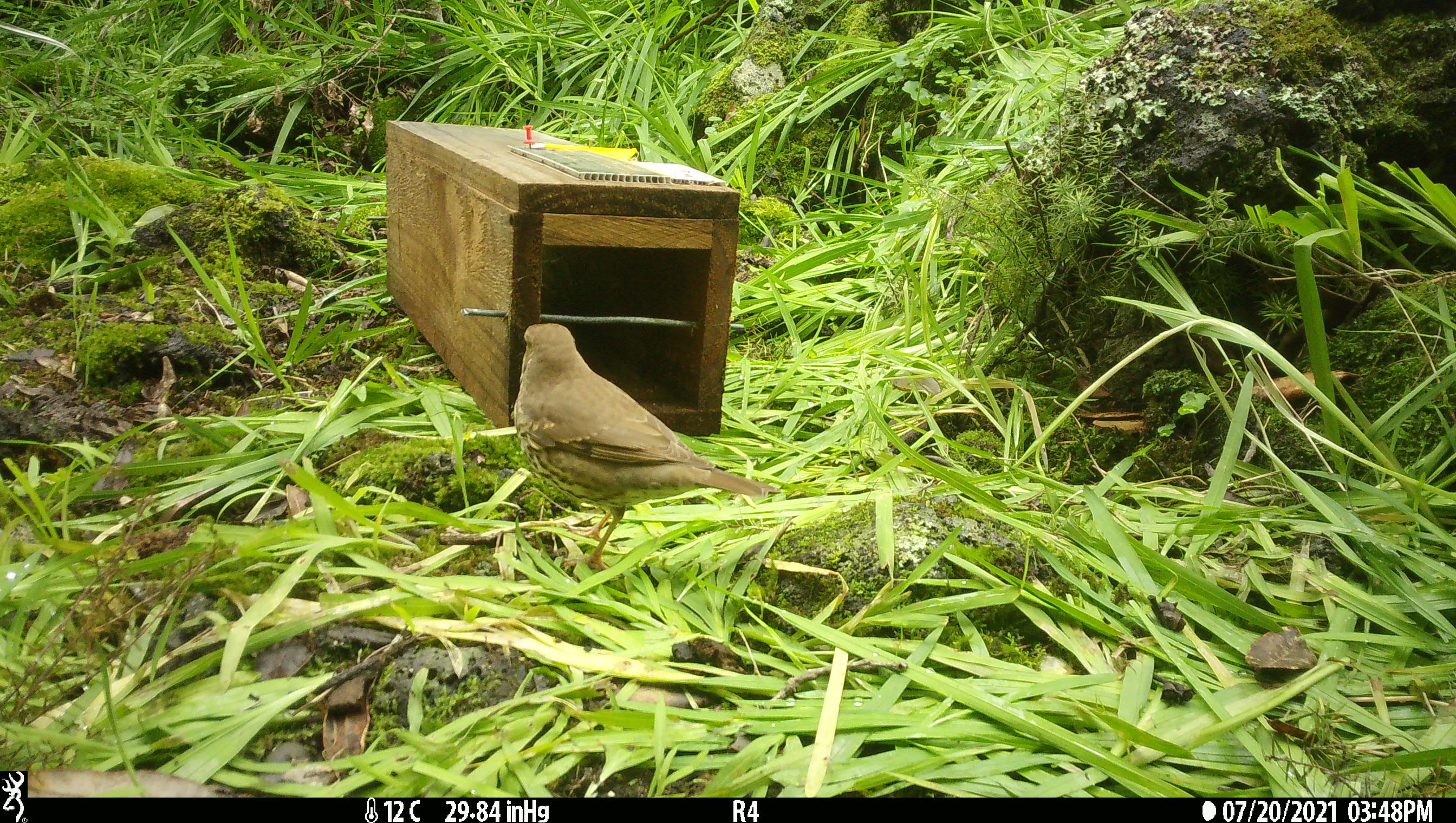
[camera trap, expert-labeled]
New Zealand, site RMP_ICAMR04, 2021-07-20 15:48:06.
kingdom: Animalia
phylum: Chordata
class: Aves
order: Passeriformes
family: Turdidae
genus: Turdus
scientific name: Turdus philomelos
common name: song thrush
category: thrush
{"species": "thrush (song thrush) (Turdus philomelos)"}